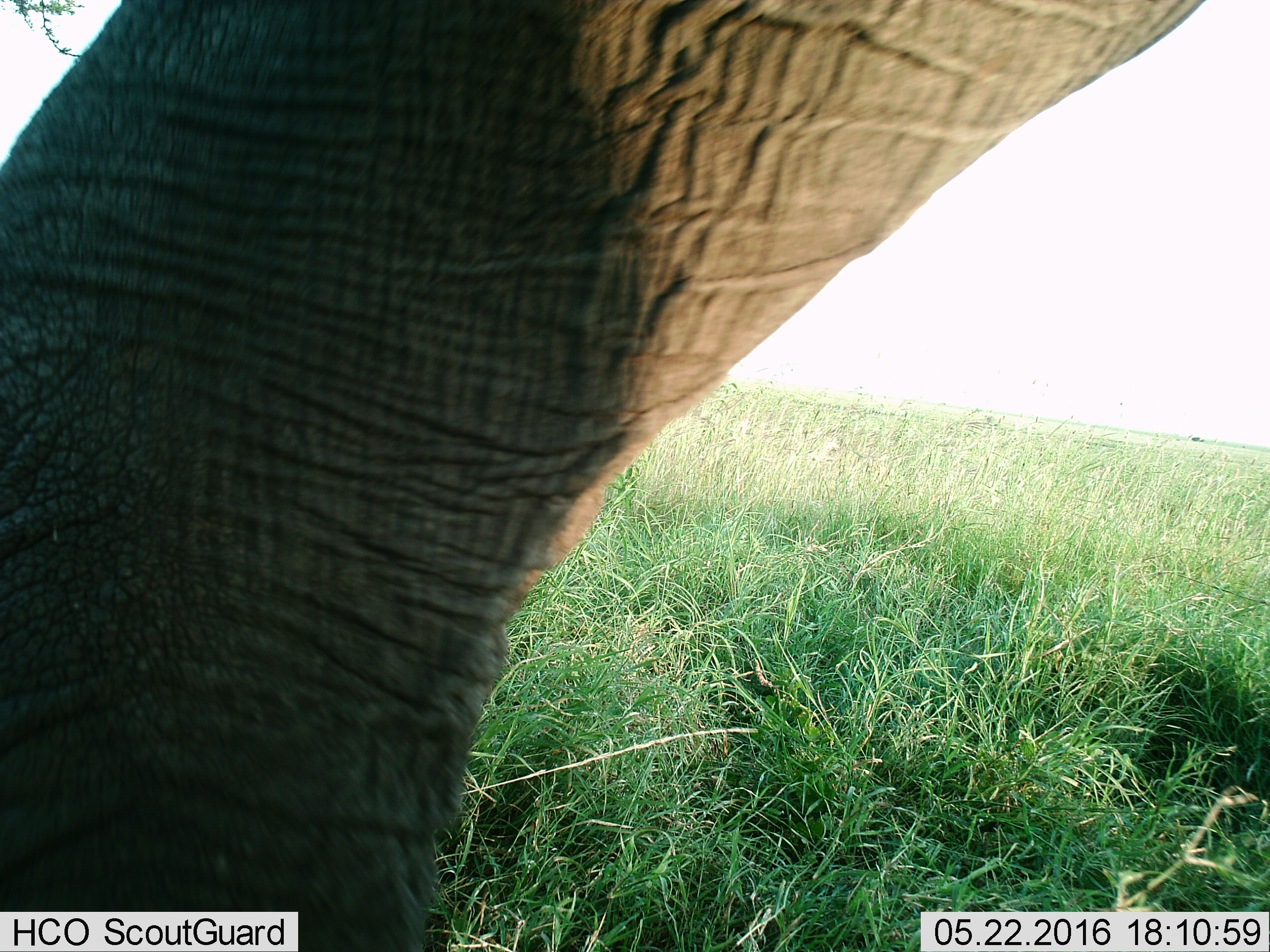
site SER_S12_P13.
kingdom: Animalia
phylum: Chordata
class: Mammalia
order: Proboscidea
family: Elephantidae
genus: Loxodonta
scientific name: Loxodonta africana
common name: african bush elephant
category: elephant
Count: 1.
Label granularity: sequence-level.